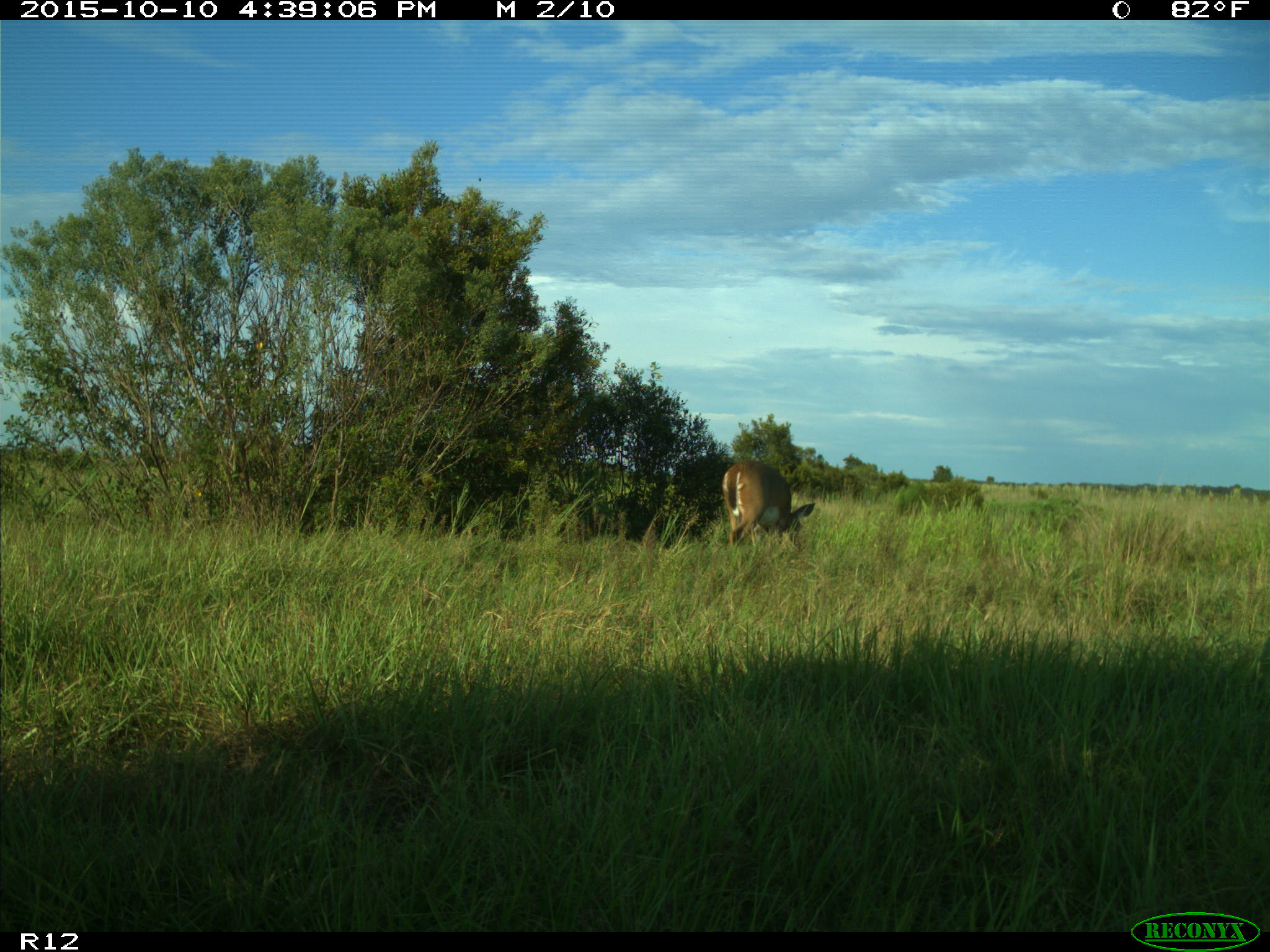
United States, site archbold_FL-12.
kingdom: Animalia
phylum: Chordata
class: Mammalia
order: Artiodactyla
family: Cervidae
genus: Odocoileus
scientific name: Odocoileus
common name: deer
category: unidentified deer